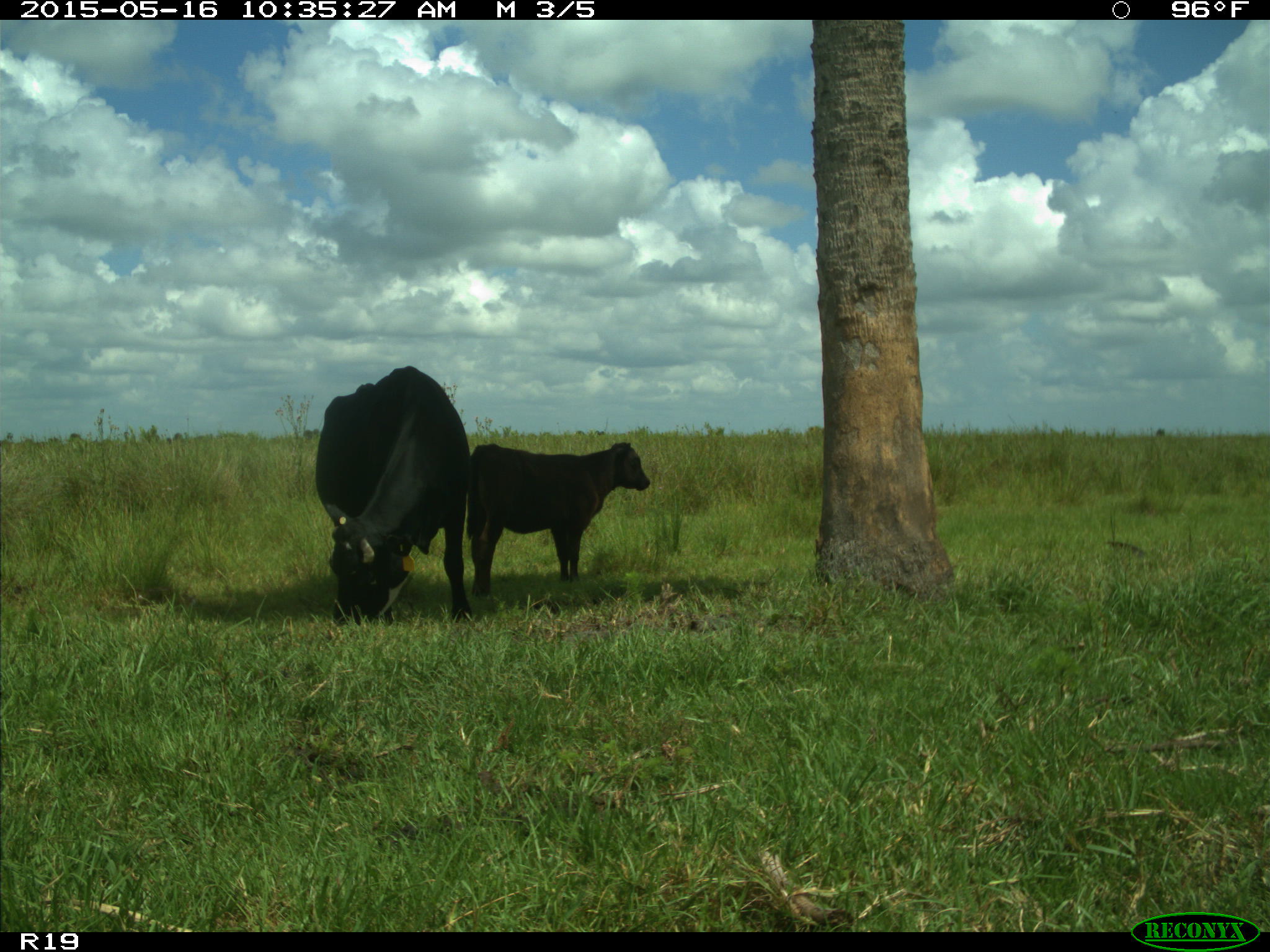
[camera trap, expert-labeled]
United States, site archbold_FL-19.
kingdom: Animalia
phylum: Chordata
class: Mammalia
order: Artiodactyla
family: Bovidae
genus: Bos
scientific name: Bos taurus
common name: domestic cow